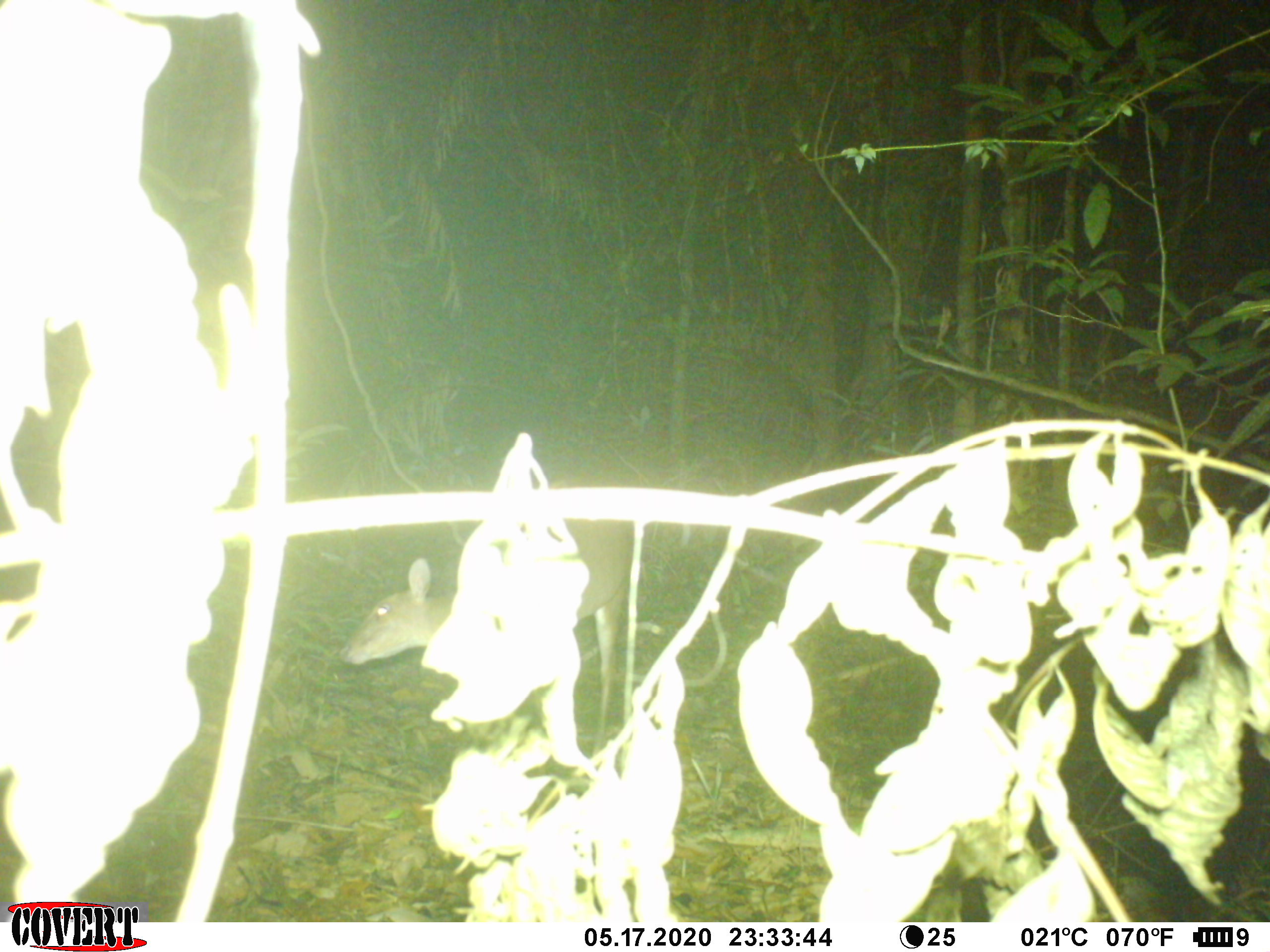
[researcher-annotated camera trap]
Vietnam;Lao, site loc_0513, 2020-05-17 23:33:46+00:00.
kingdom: Animalia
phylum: Chordata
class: Mammalia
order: Artiodactyla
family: Cervidae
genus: Muntiacus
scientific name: Muntiacus vuquangensis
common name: large-antlered muntjac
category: large antlered muntjac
Large antlered muntjac (large-antlered muntjac) (Muntiacus vuquangensis). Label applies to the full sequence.